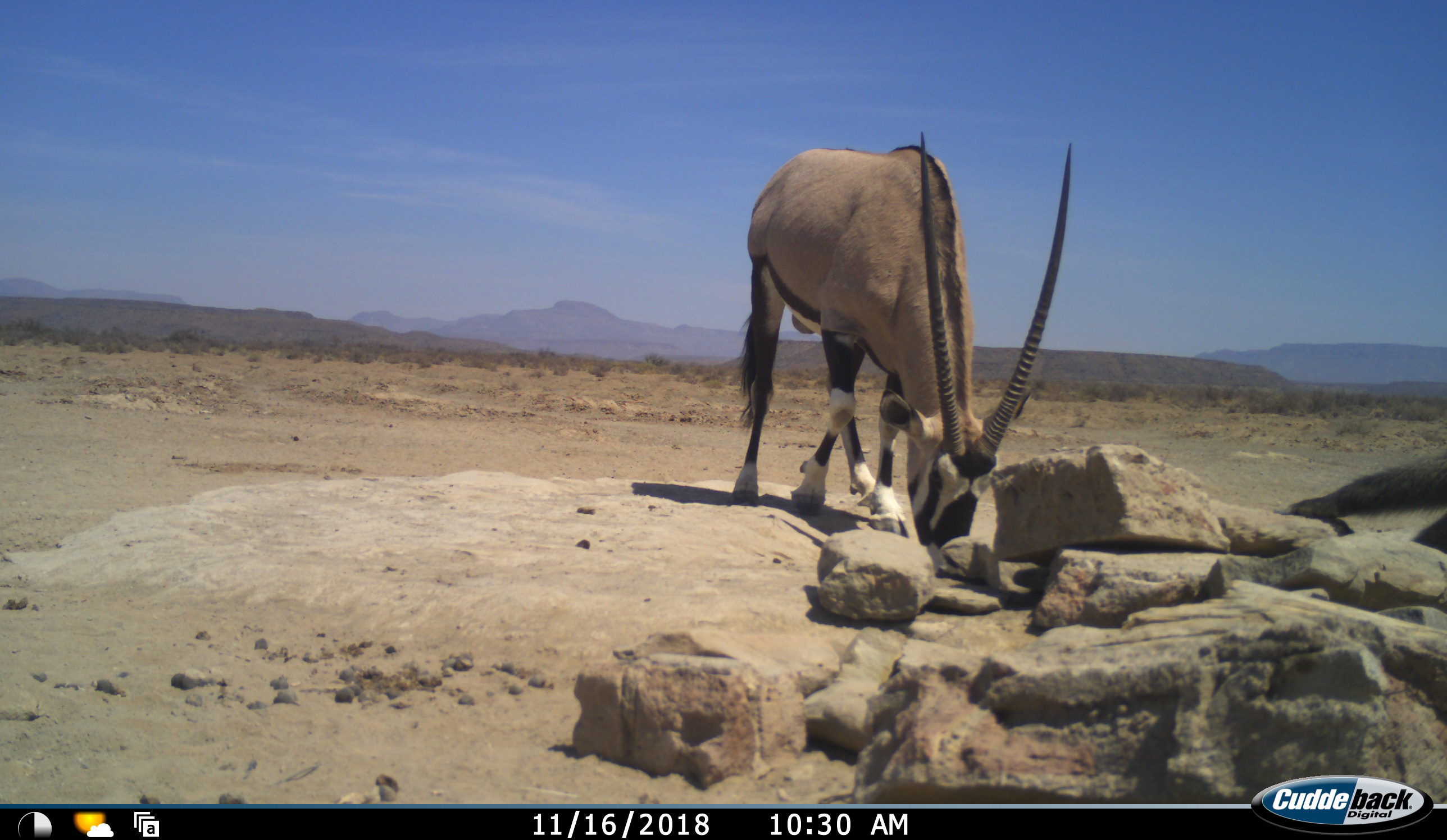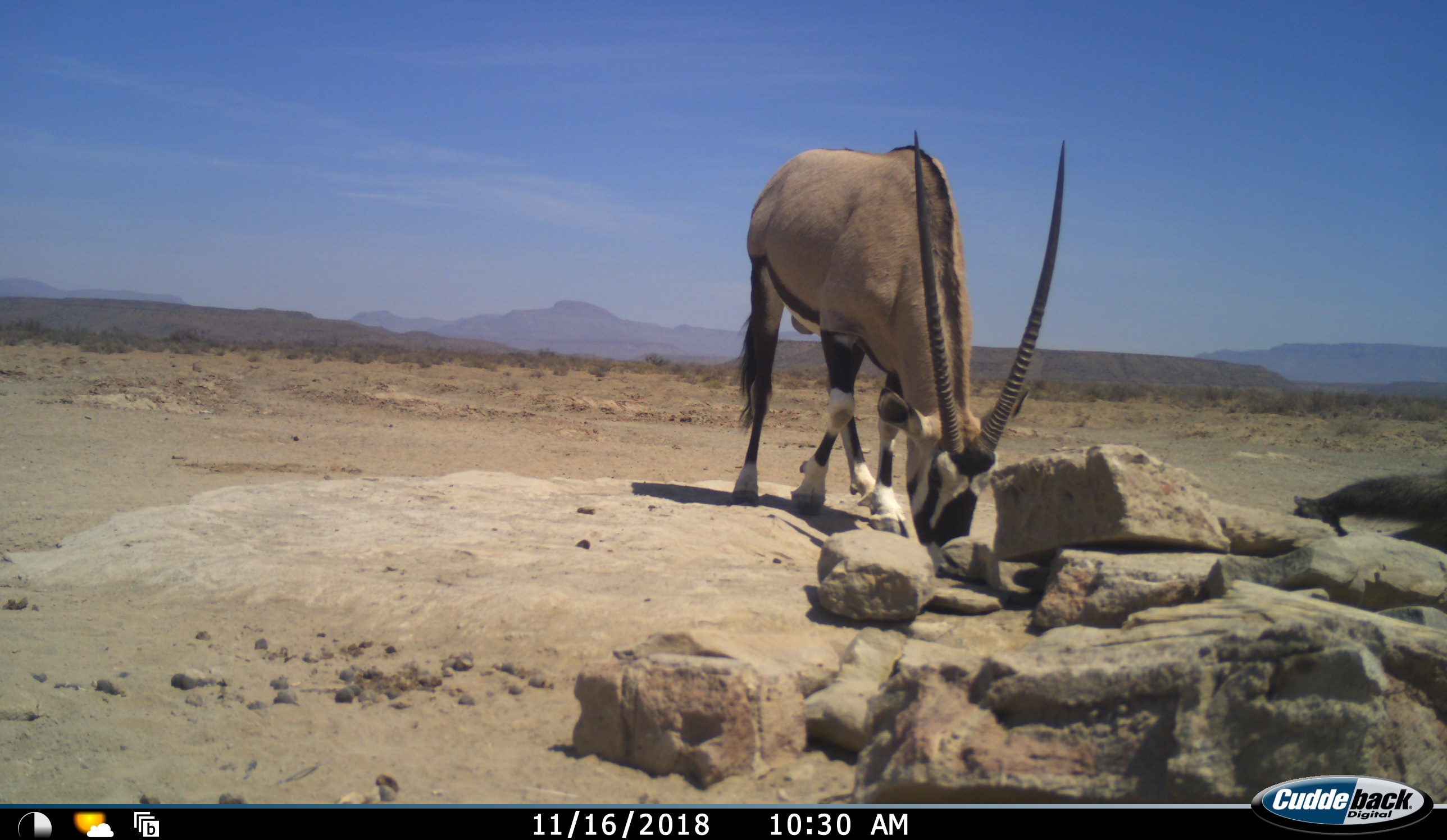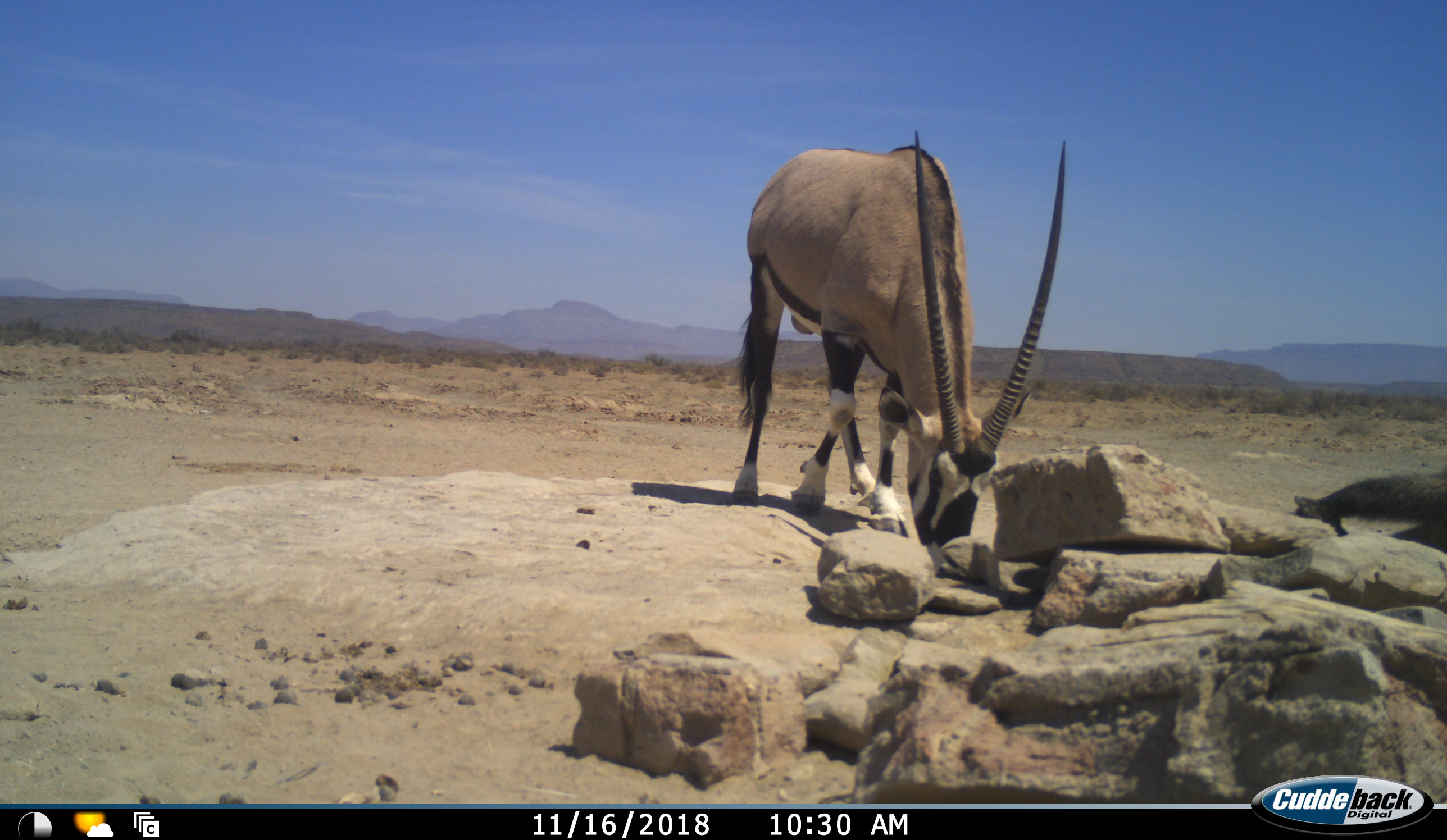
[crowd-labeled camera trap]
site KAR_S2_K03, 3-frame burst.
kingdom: Animalia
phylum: Chordata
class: Mammalia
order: Primates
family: Cercopithecidae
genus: Papio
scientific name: Papio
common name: baboon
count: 1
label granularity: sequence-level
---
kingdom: Animalia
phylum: Chordata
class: Mammalia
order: Artiodactyla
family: Bovidae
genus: Oryx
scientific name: Oryx gazella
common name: gemsbok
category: oryx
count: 1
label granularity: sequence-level